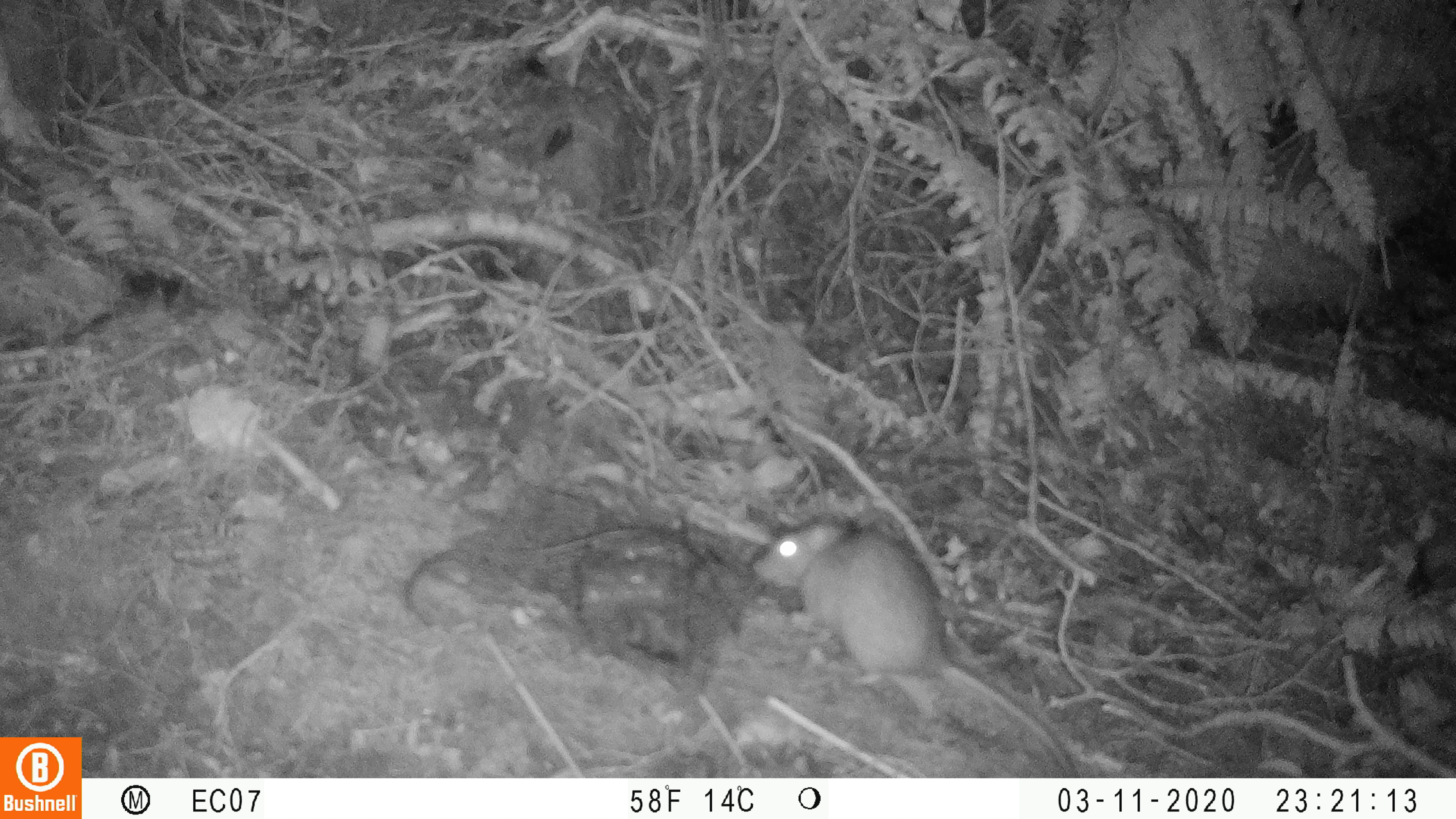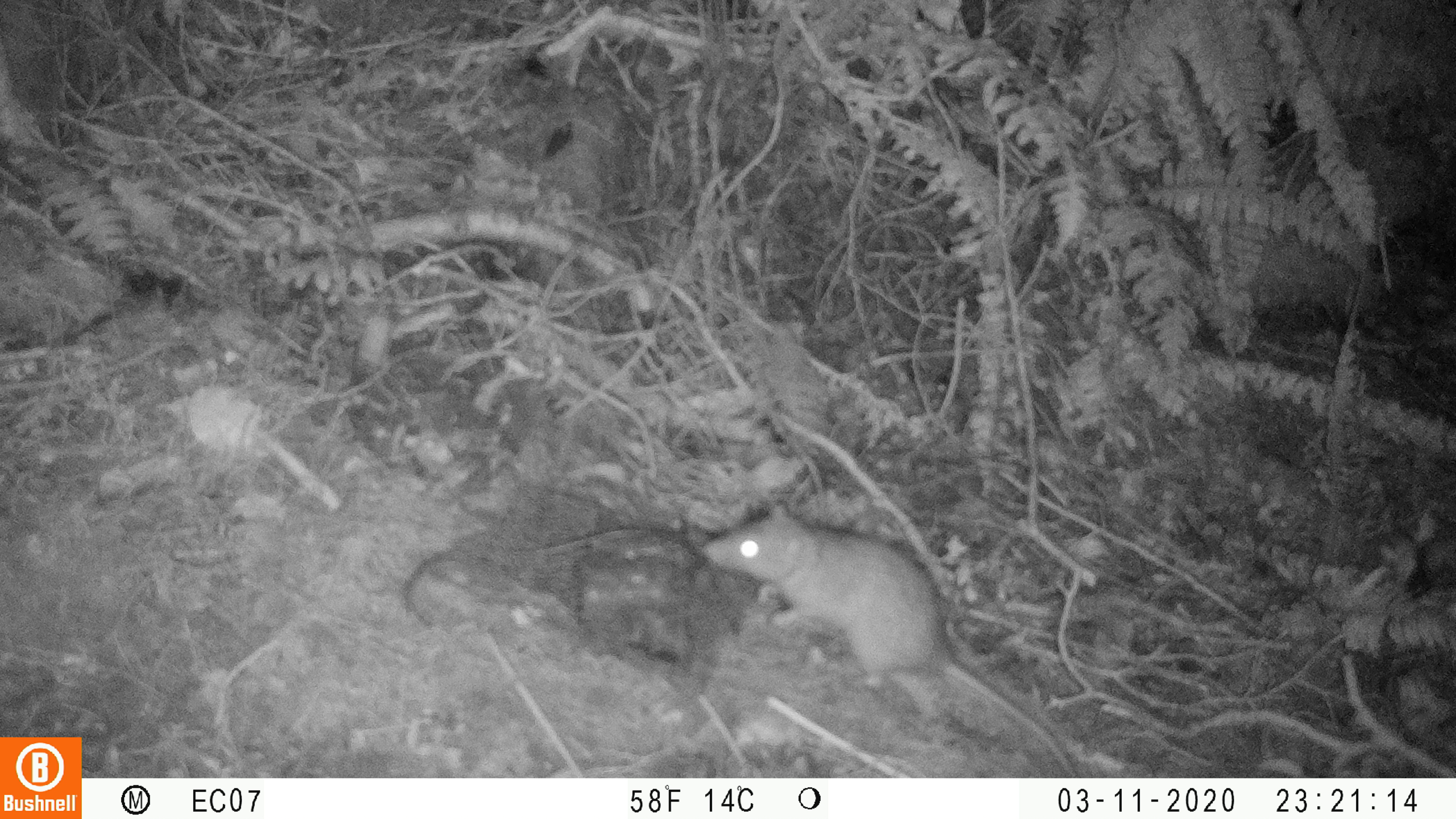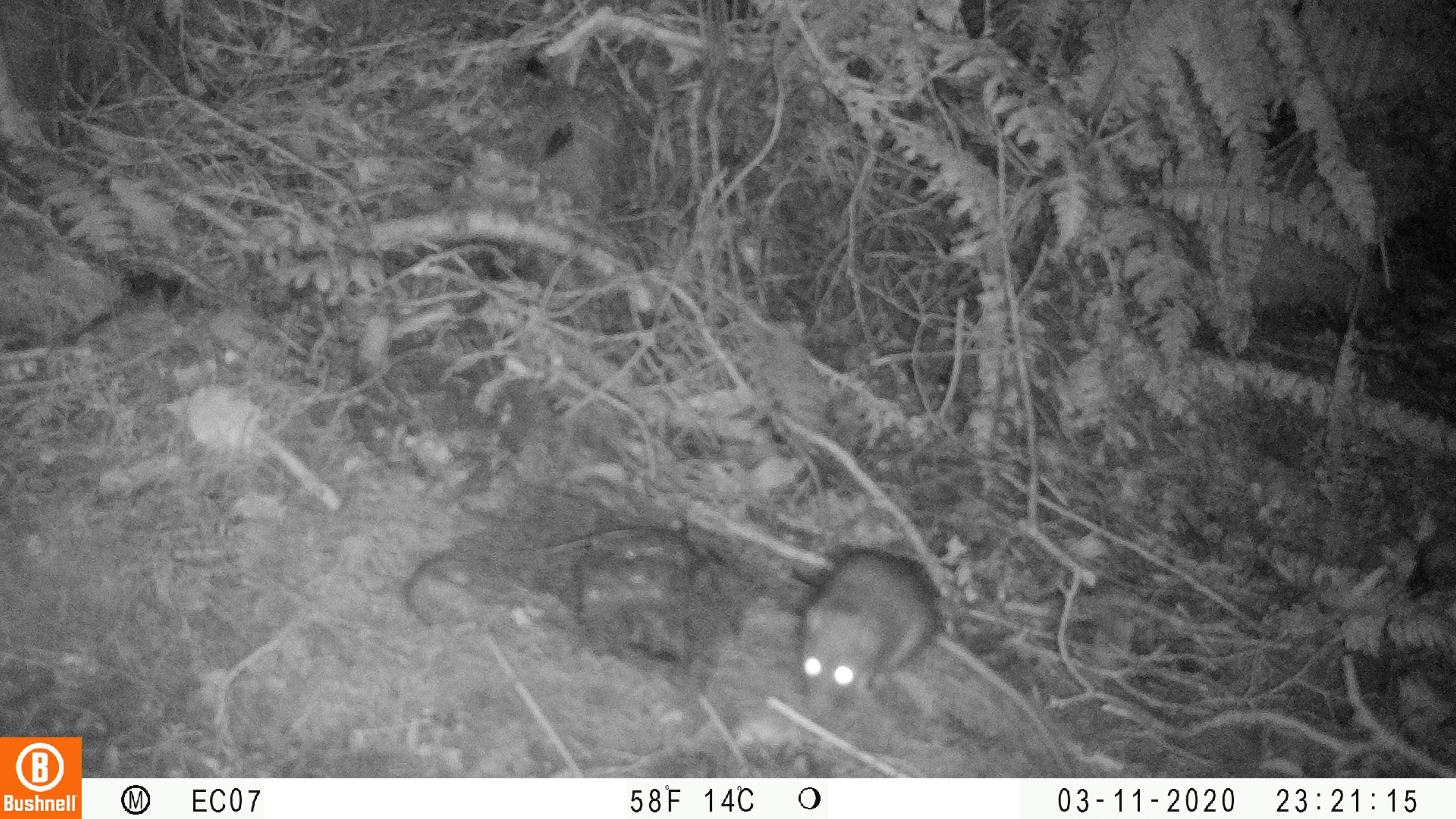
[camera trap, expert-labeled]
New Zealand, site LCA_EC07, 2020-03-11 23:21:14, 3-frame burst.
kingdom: Animalia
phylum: Chordata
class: Mammalia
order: Rodentia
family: Muridae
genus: Rattus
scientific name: Rattus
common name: rat